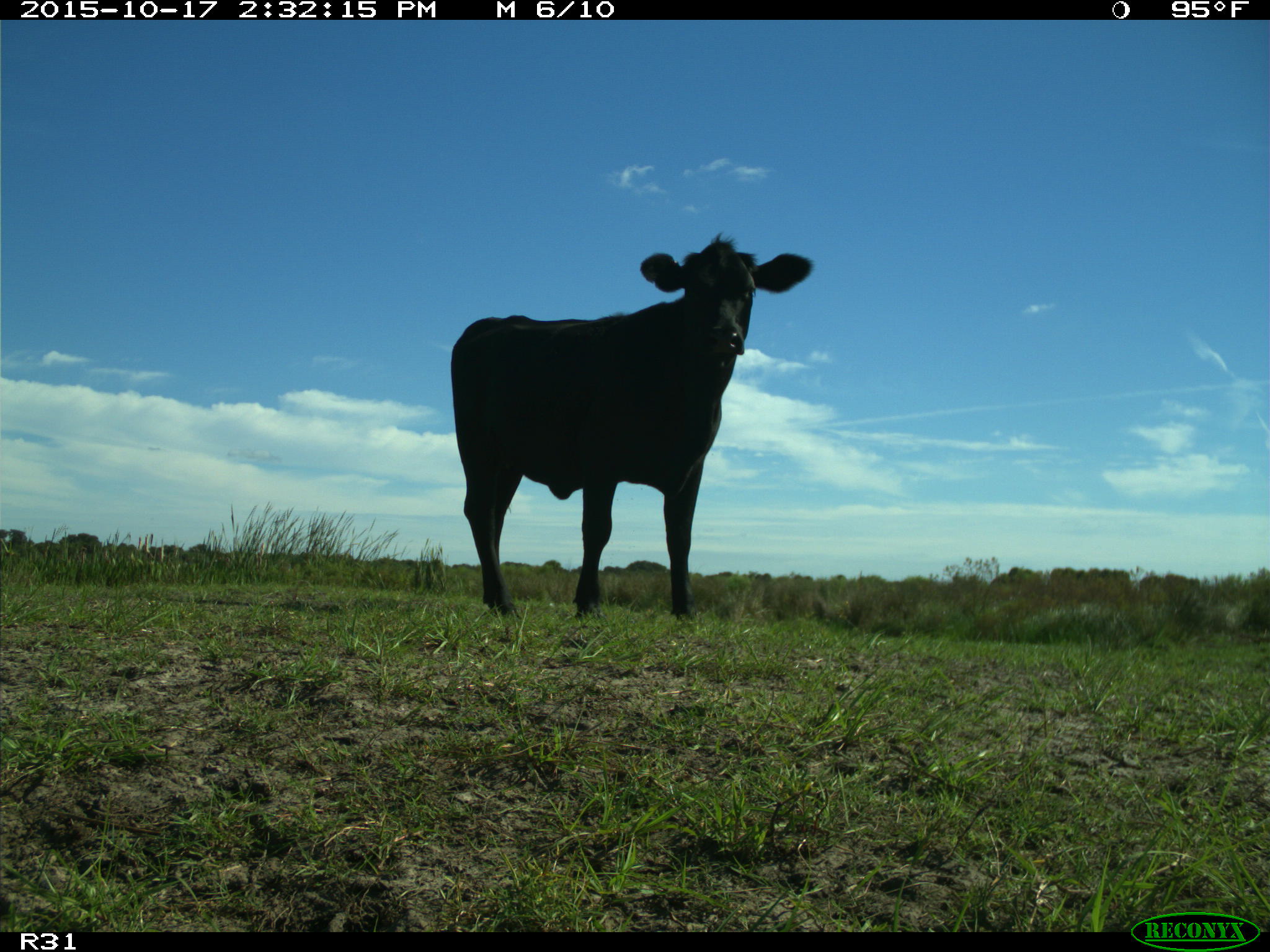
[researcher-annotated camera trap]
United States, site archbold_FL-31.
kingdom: Animalia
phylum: Chordata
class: Mammalia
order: Artiodactyla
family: Bovidae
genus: Bos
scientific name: Bos taurus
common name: domestic cow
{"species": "Bos taurus (domestic cow)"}